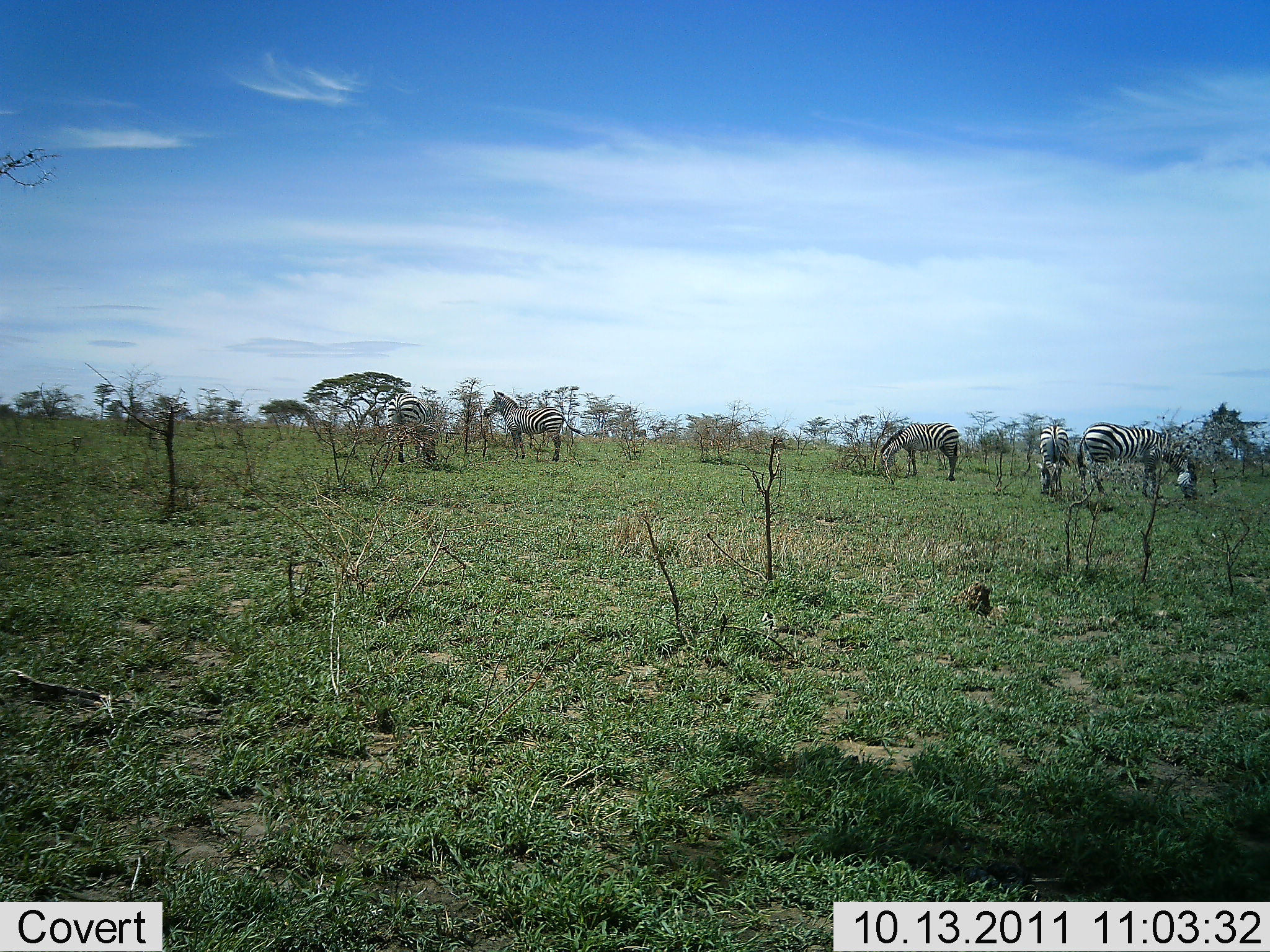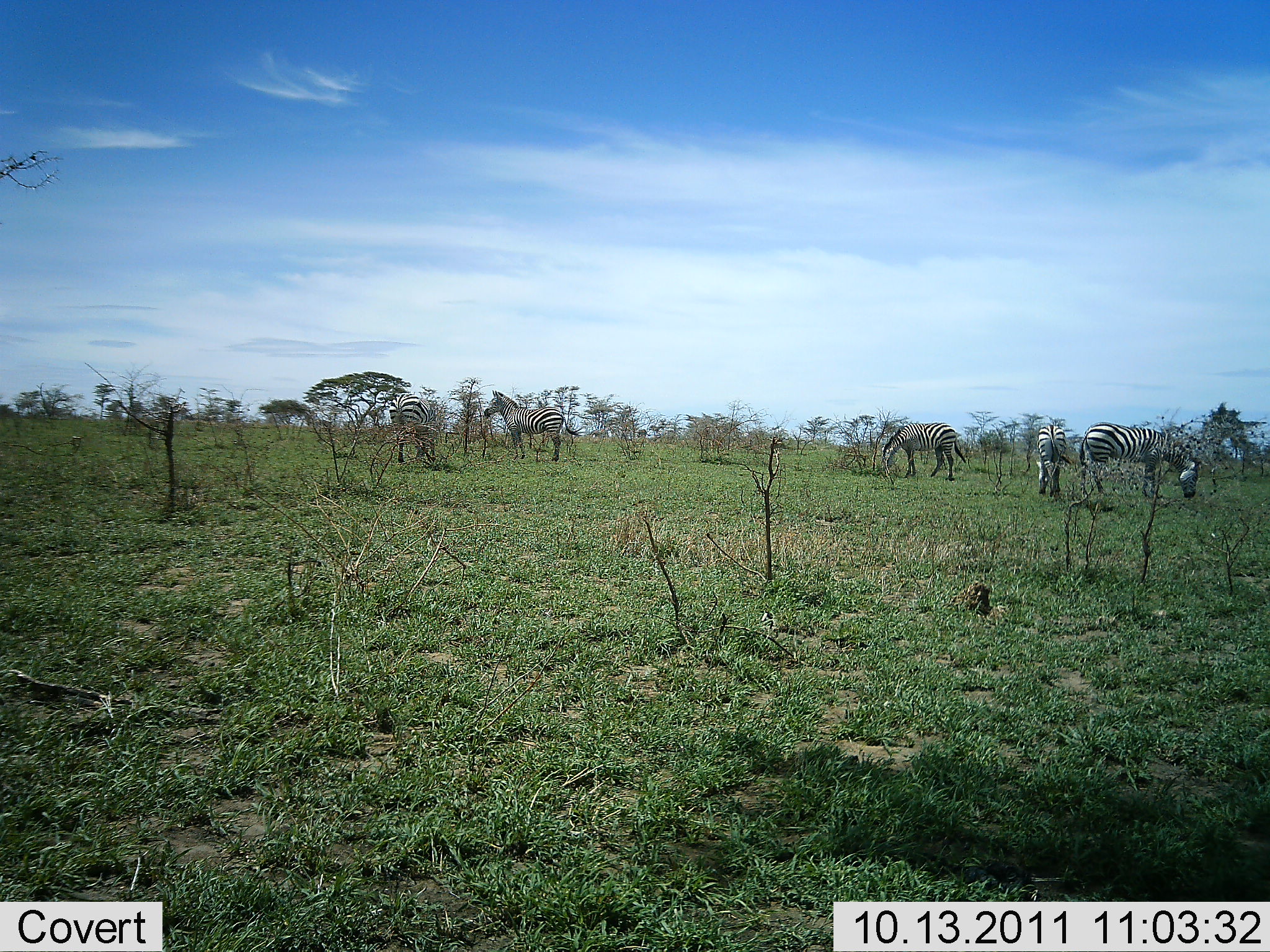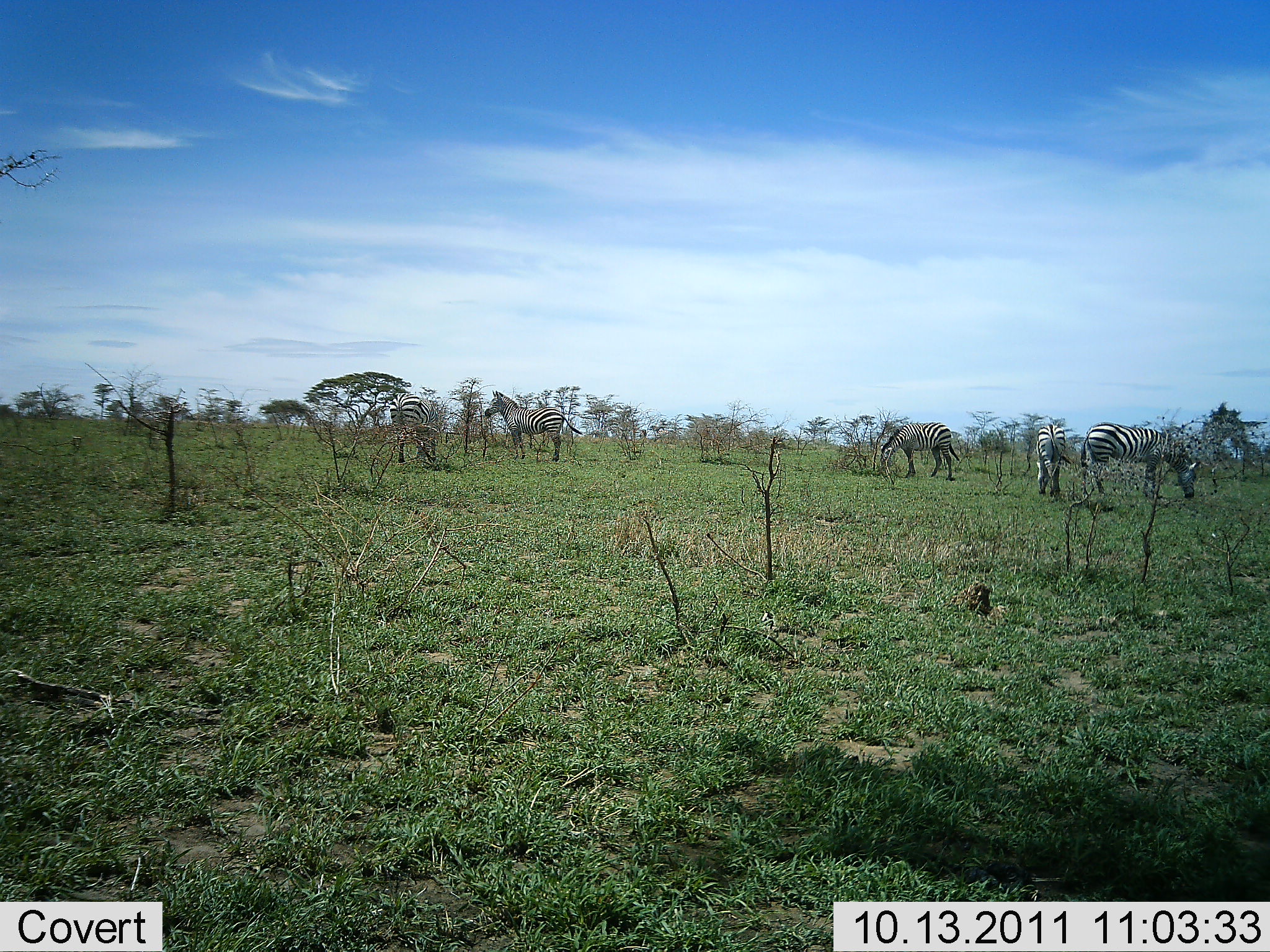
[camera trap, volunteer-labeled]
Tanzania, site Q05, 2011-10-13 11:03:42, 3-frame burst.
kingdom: Animalia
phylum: Chordata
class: Mammalia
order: Perissodactyla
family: Equidae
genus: Equus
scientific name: Equus quagga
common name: plains zebra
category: zebra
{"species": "zebra (plains zebra) (Equus quagga)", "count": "5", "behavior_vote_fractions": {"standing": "55%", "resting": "9%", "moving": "0%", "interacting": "0%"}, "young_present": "0%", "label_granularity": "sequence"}